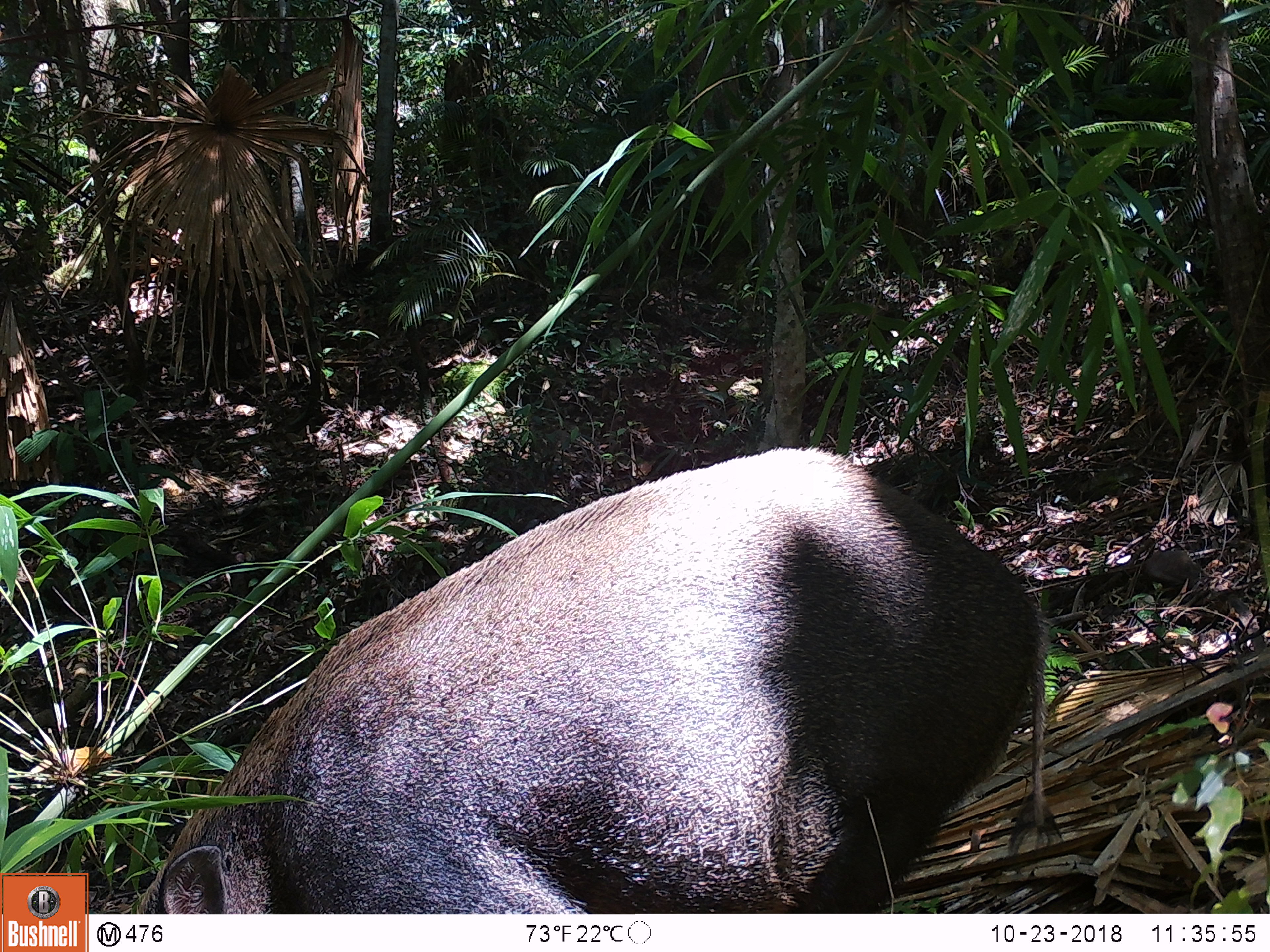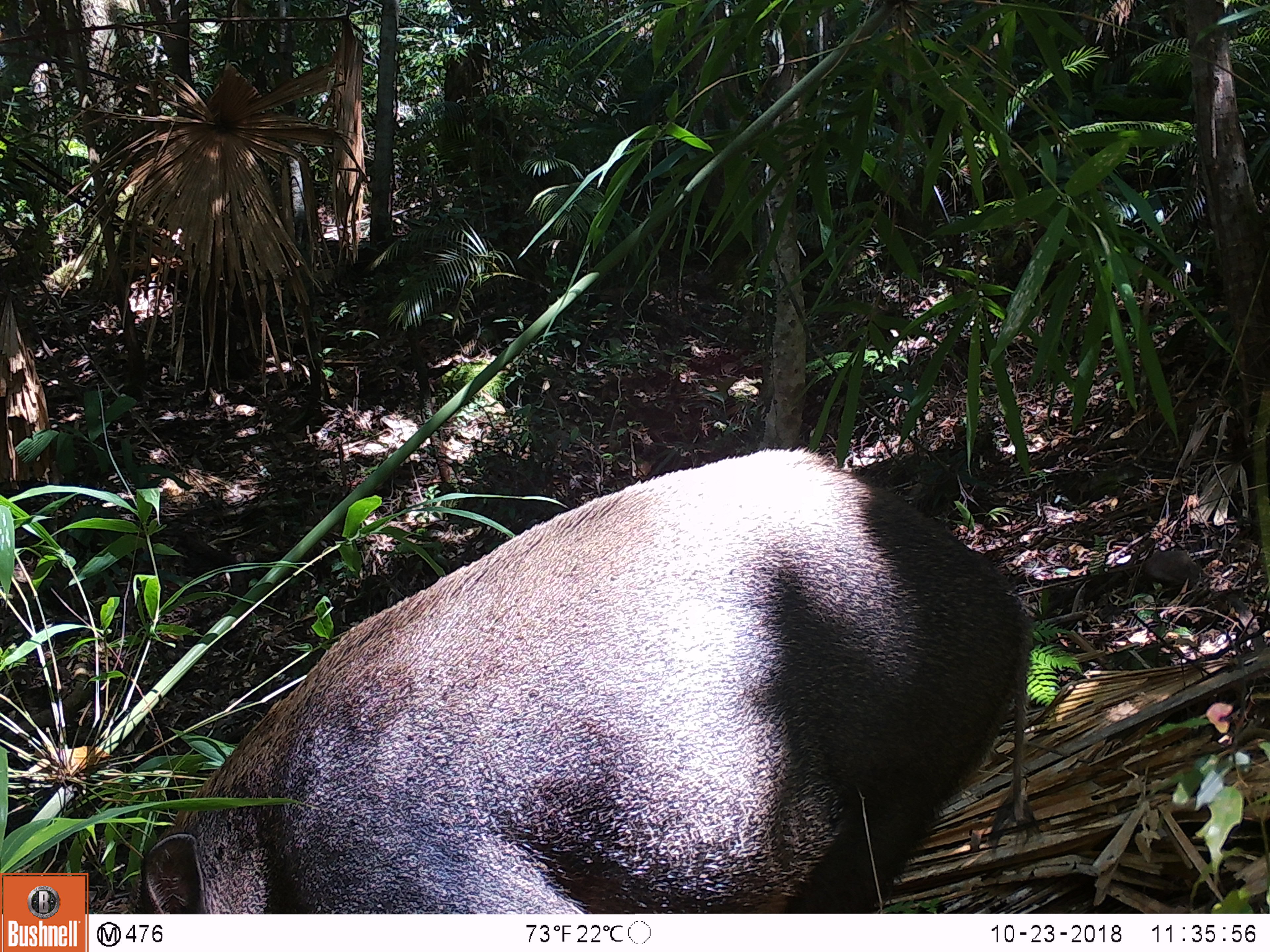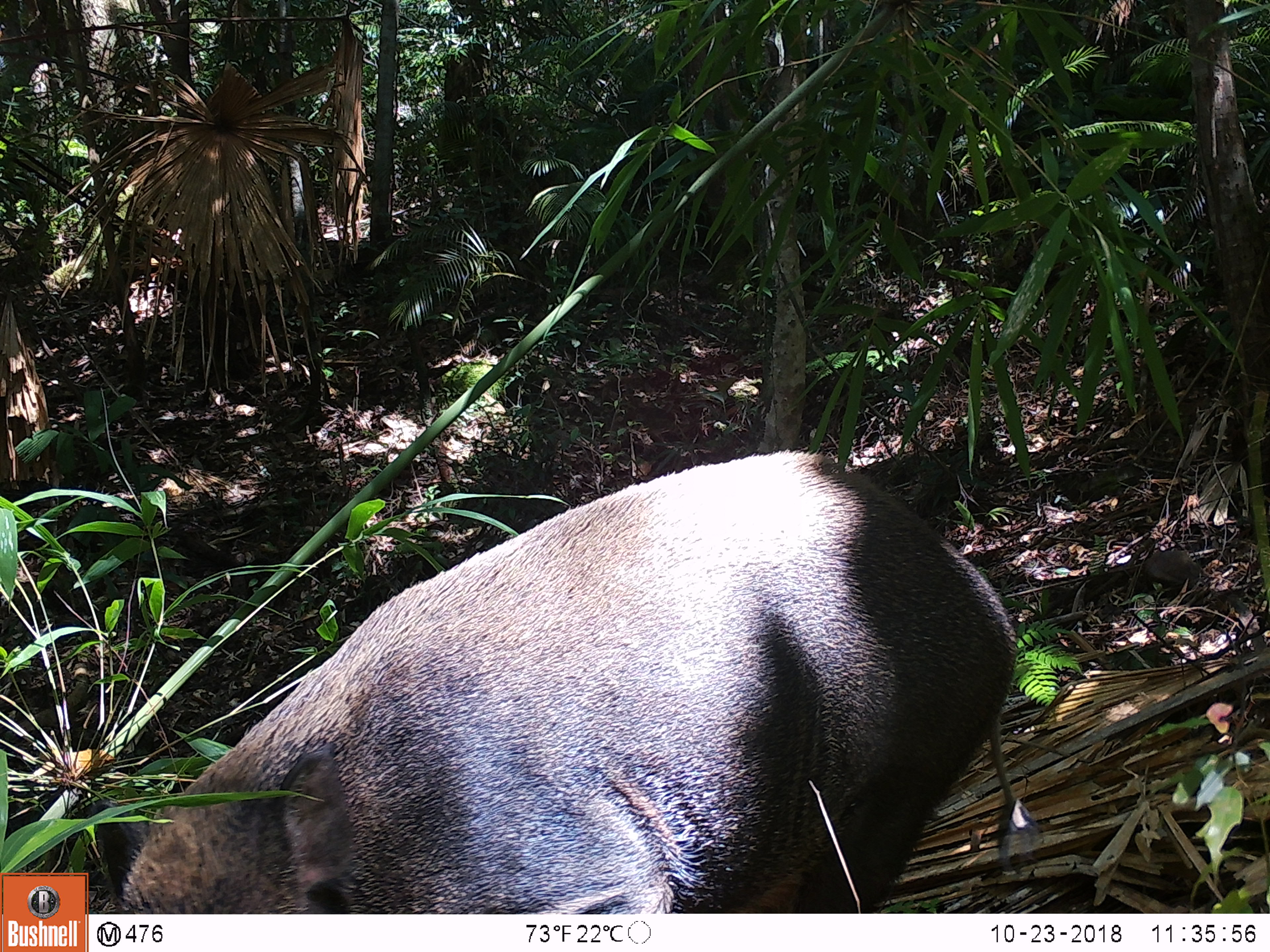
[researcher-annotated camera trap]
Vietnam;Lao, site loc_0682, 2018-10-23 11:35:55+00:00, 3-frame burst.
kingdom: Animalia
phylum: Chordata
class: Mammalia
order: Artiodactyla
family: Suidae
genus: Sus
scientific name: Sus scrofa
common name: eurasian wild pig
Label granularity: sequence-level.